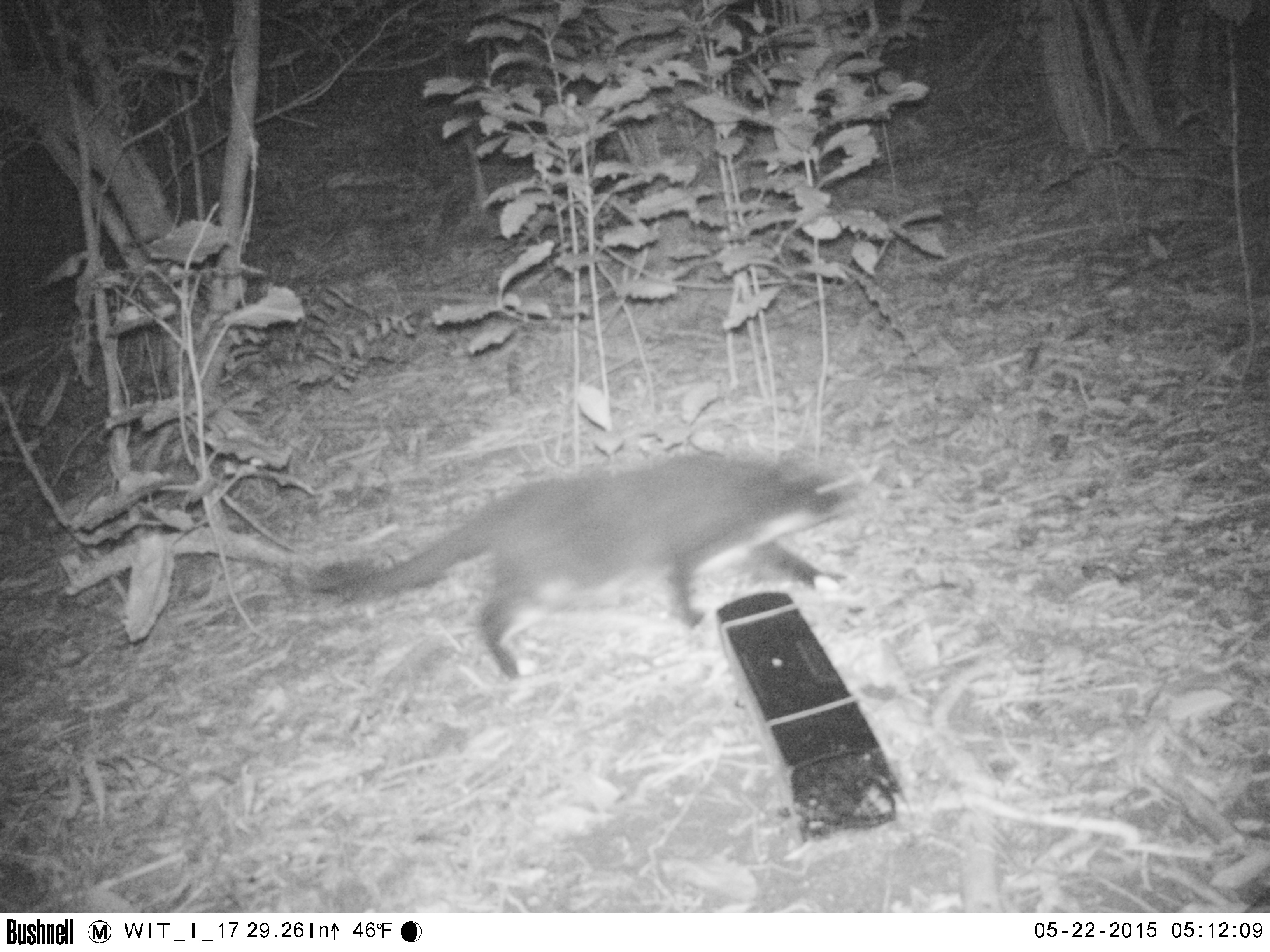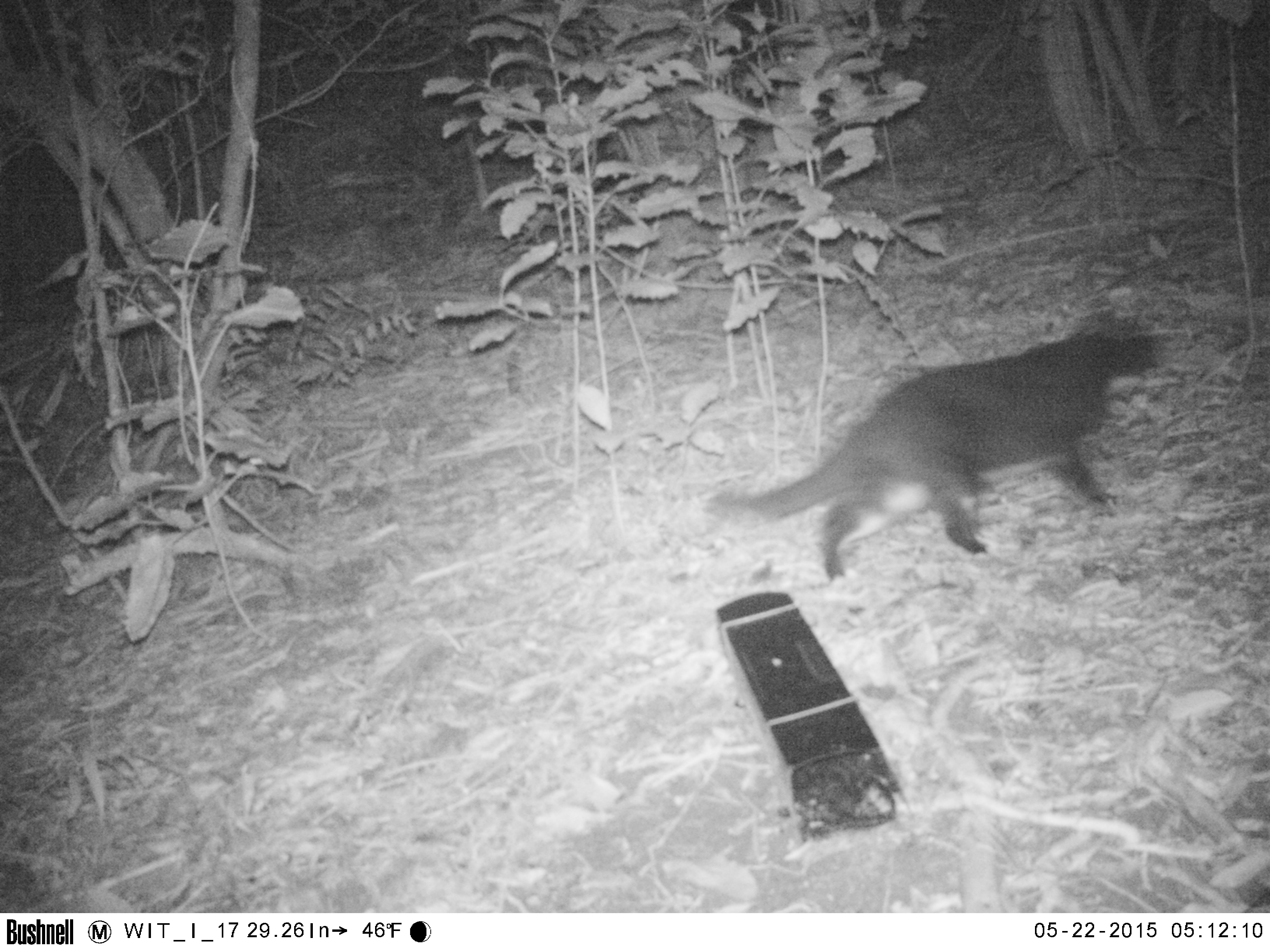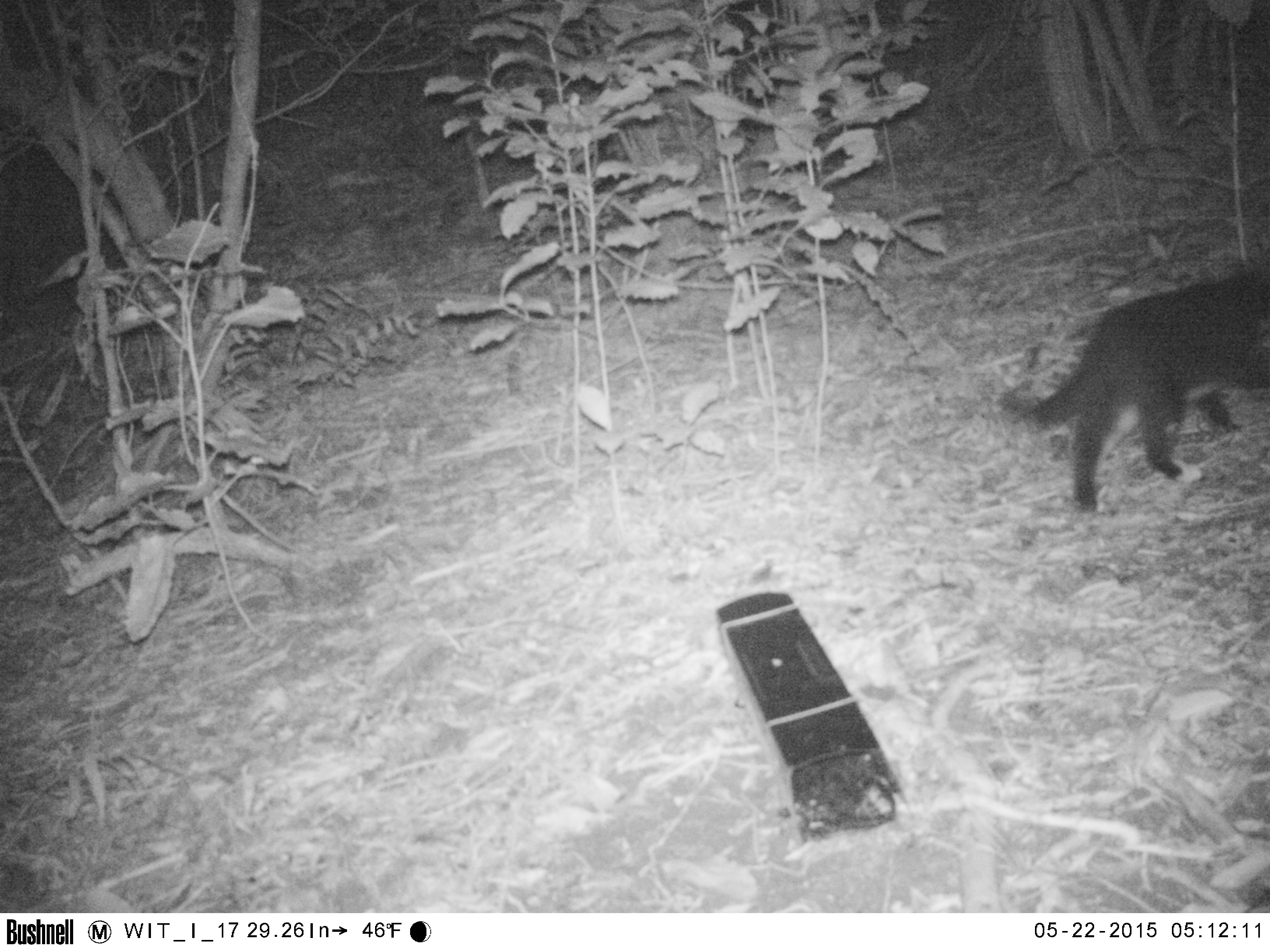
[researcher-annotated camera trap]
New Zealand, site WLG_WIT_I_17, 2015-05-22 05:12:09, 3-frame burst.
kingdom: Animalia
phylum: Chordata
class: Mammalia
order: Carnivora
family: Felidae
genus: Felis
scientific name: Felis catus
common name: domestic cat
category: cat